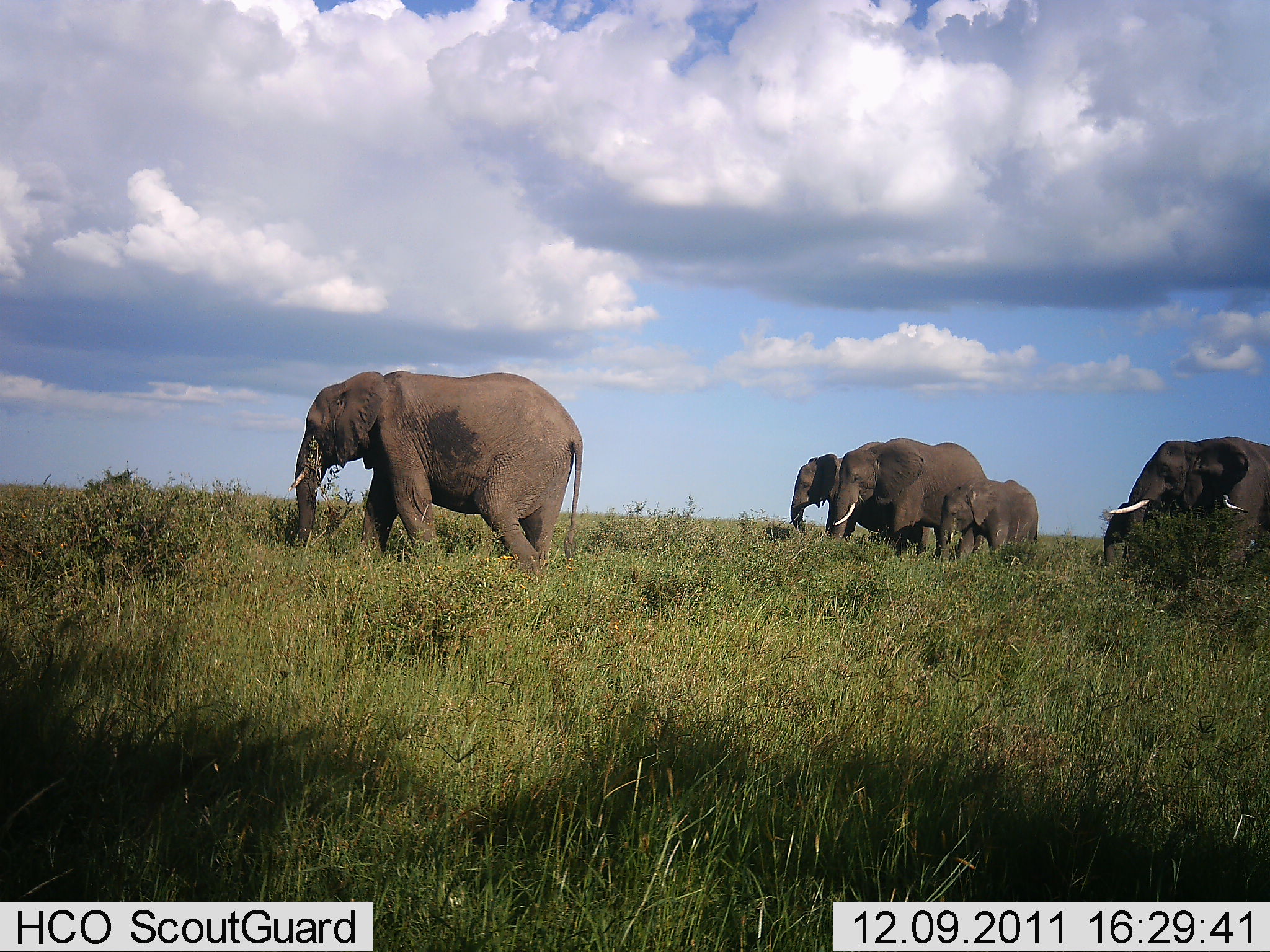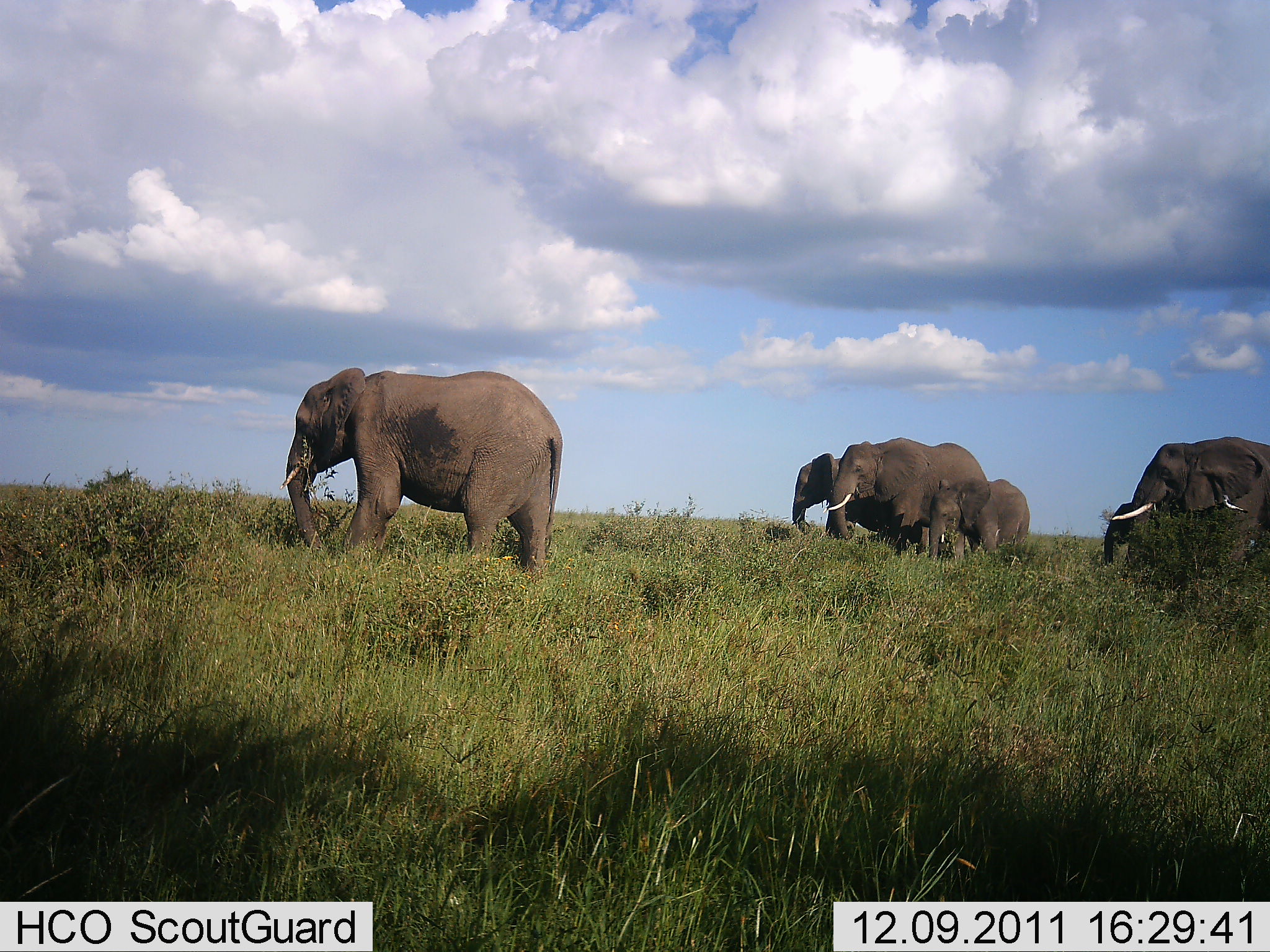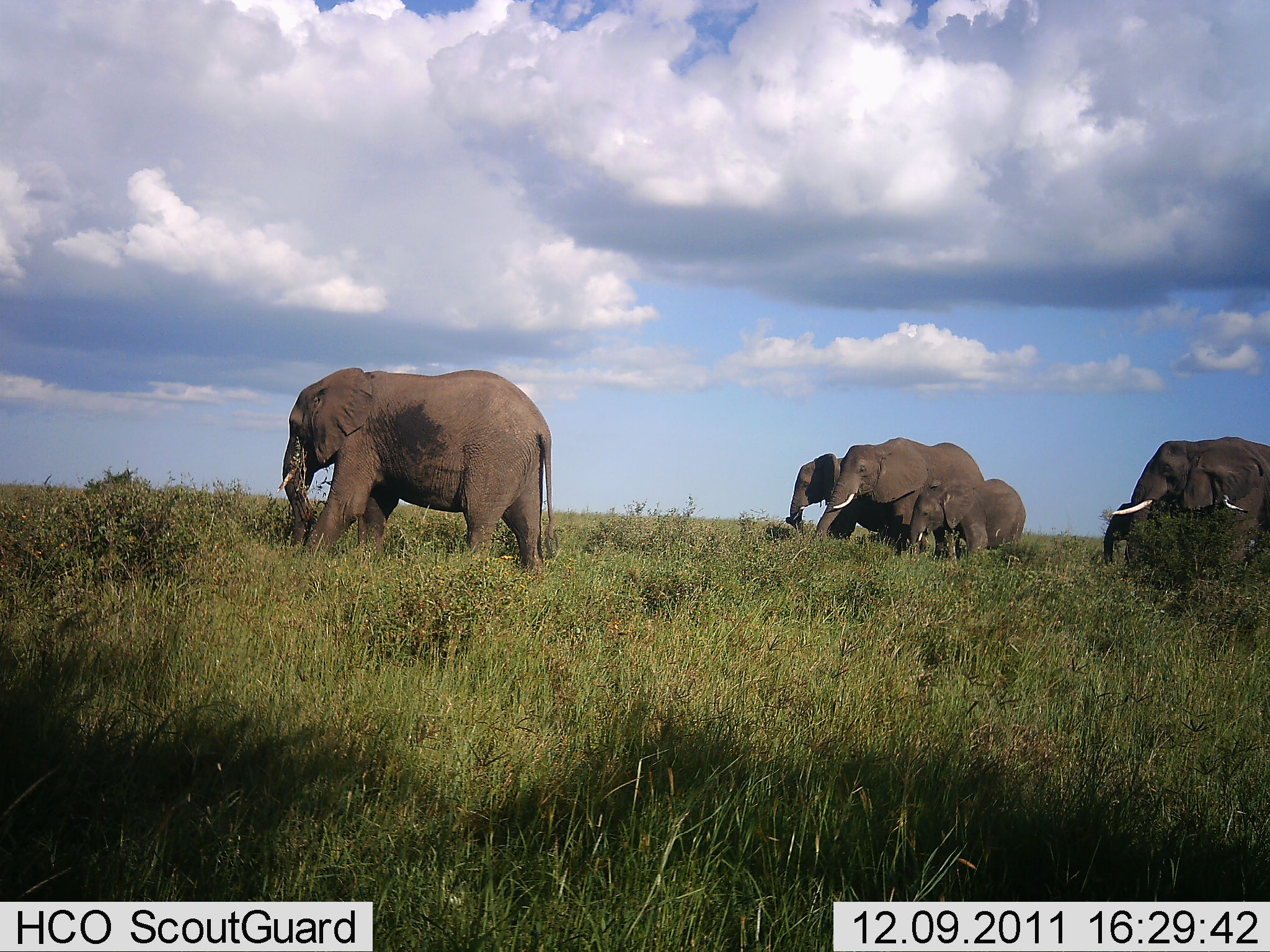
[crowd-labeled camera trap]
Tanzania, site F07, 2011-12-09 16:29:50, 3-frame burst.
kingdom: Animalia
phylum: Chordata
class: Mammalia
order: Proboscidea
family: Elephantidae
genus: Loxodonta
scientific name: Loxodonta africana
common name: african bush elephant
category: elephant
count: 6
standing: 62%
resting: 0%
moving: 69%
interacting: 0%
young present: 92%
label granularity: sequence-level